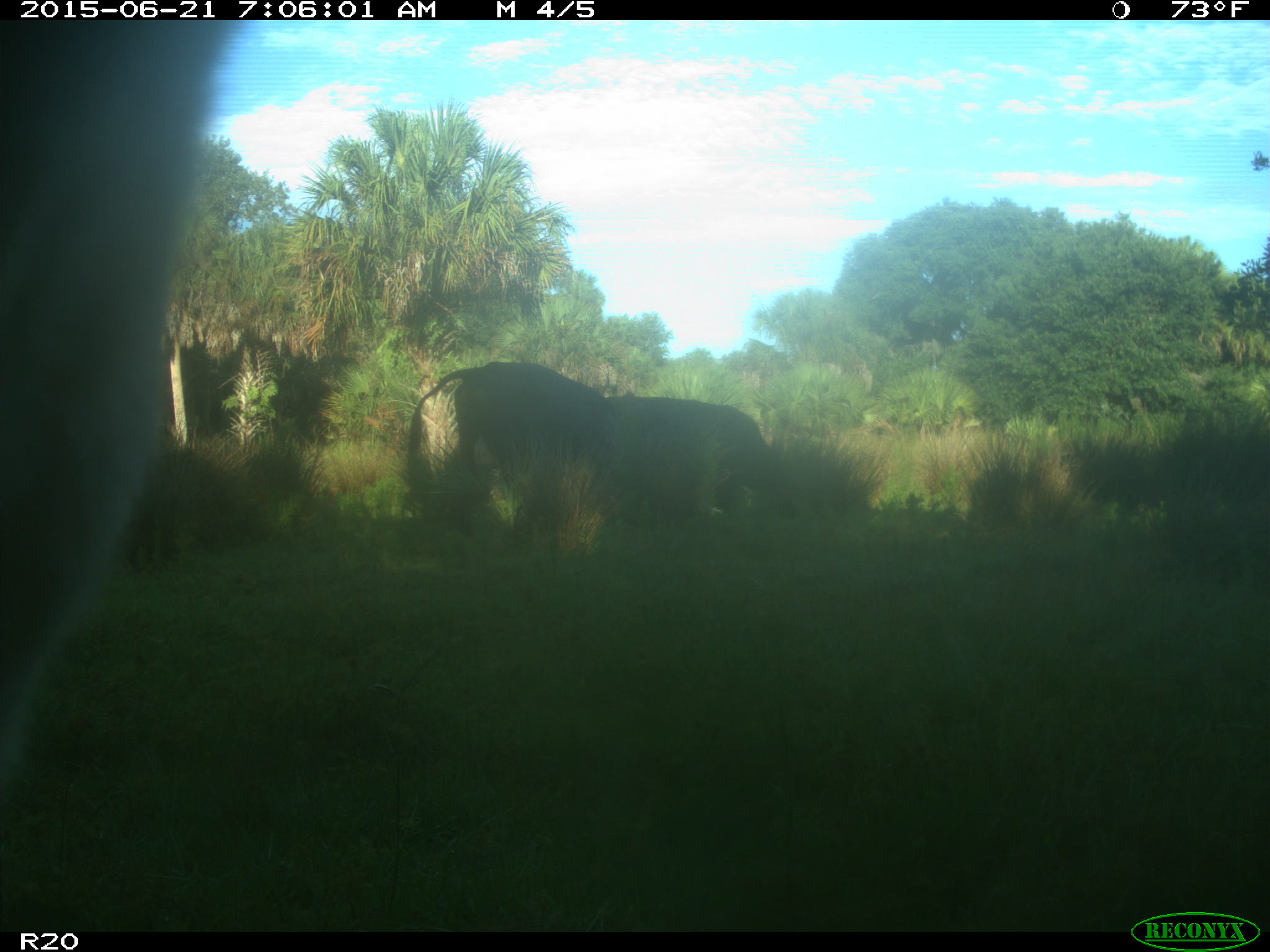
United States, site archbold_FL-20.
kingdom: Animalia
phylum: Chordata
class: Mammalia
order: Artiodactyla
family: Bovidae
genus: Bos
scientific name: Bos taurus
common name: domestic cow